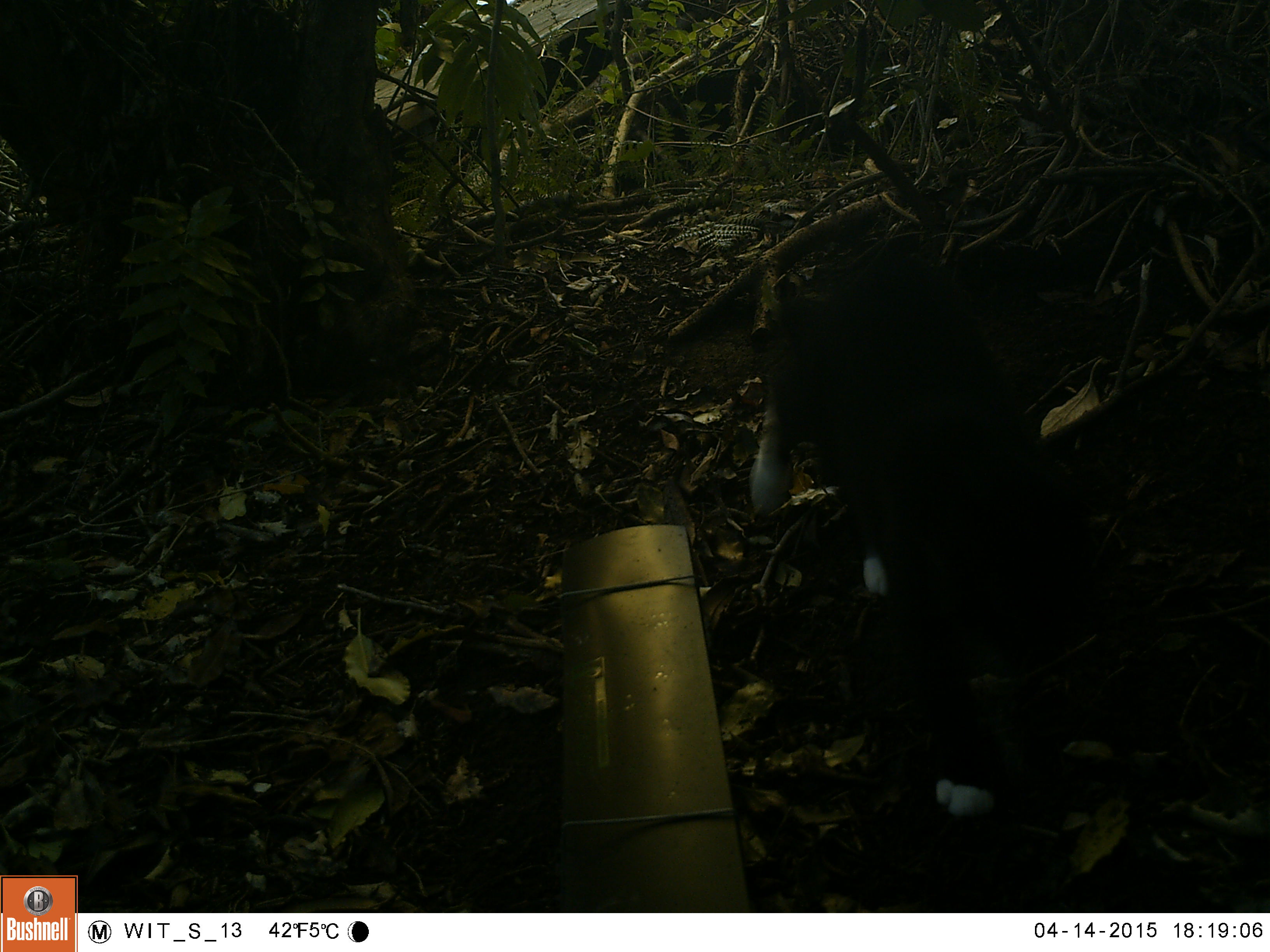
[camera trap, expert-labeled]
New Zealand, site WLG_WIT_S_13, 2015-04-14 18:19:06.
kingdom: Animalia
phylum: Chordata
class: Mammalia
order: Carnivora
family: Felidae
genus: Felis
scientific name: Felis catus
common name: domestic cat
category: cat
Cat (domestic cat) (Felis catus).